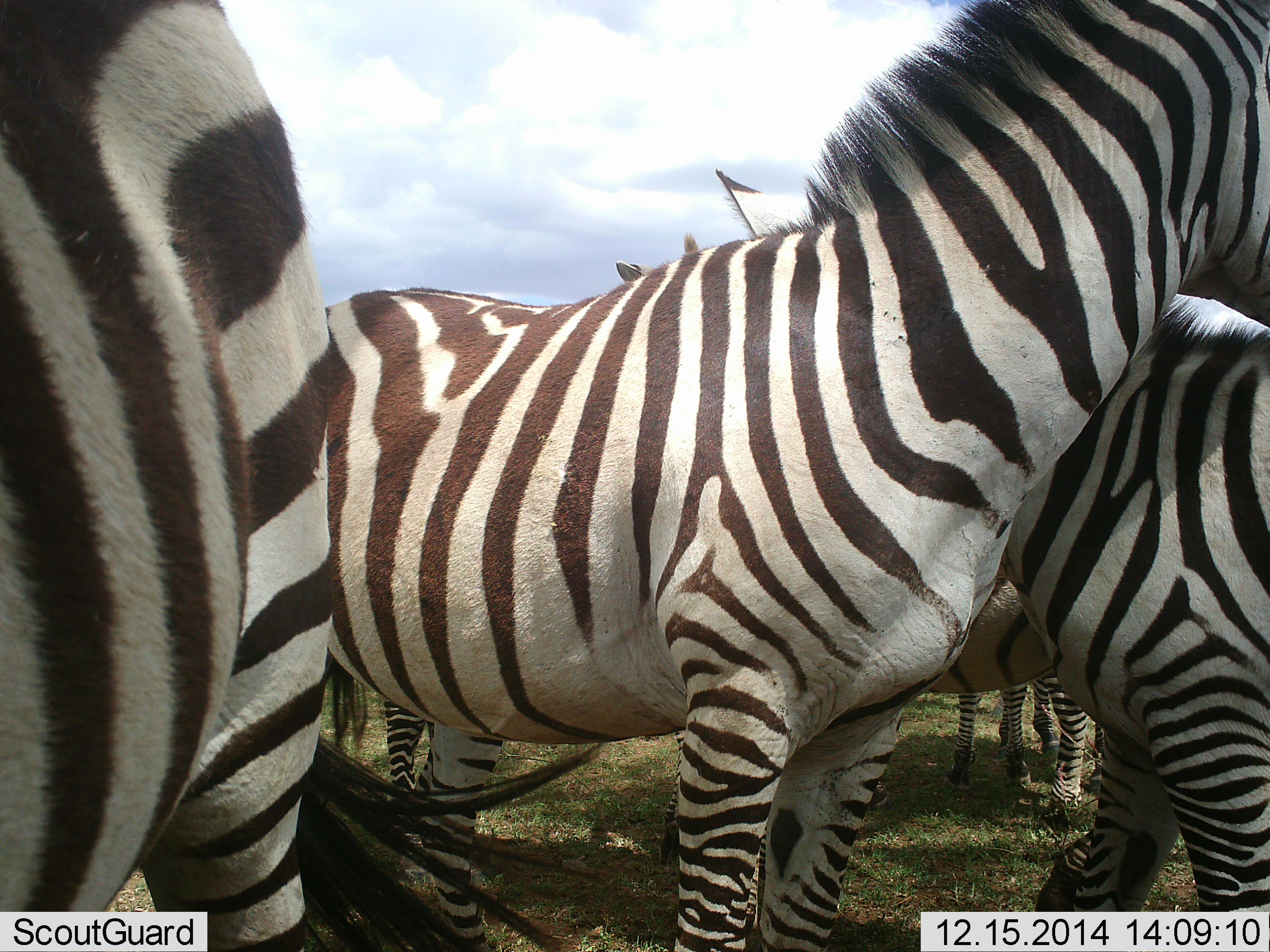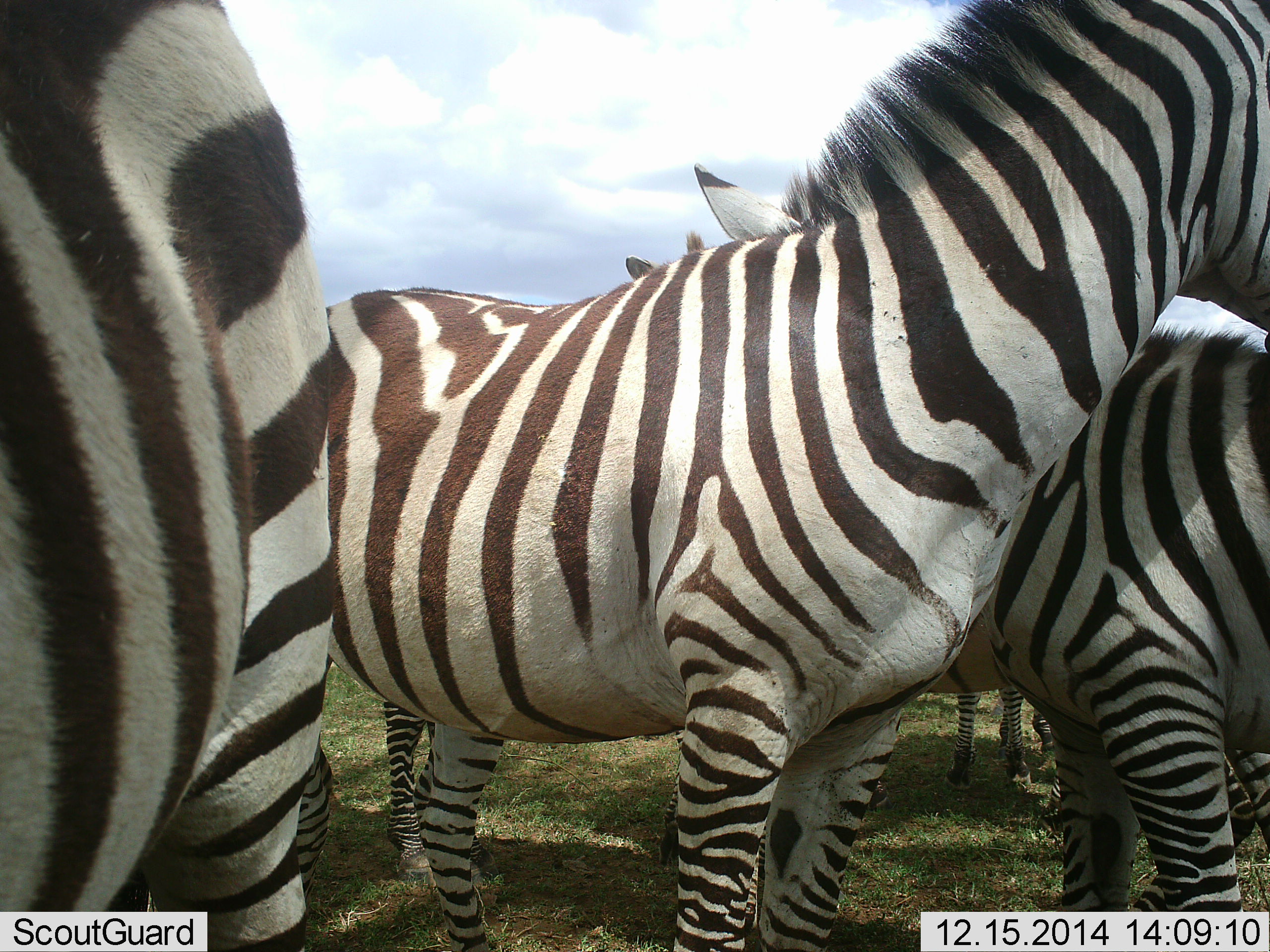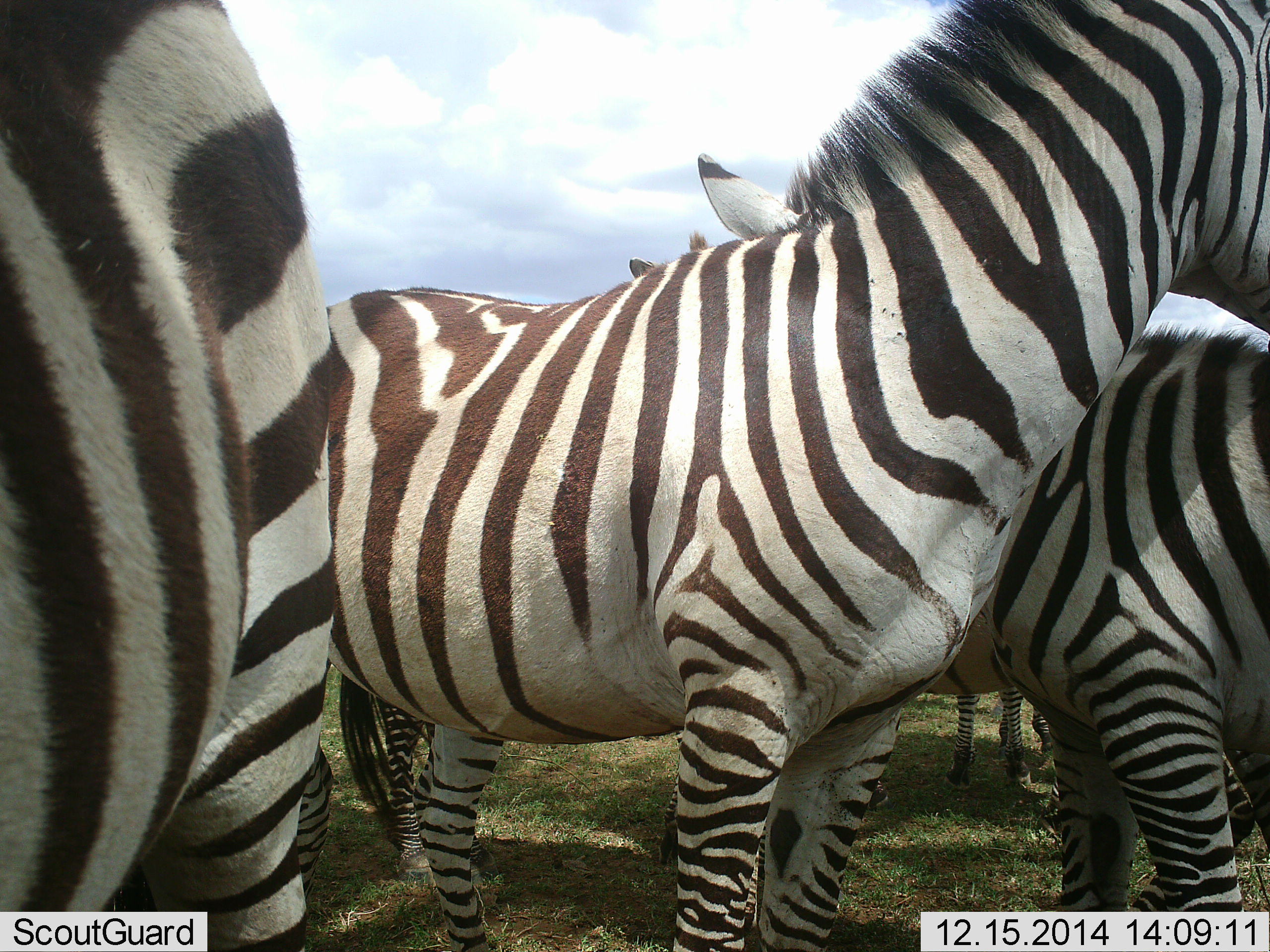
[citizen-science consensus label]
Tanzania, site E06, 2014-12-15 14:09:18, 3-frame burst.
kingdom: Animalia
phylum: Chordata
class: Mammalia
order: Perissodactyla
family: Equidae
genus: Equus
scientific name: Equus quagga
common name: plains zebra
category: zebra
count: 6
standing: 100%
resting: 0%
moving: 10%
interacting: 30%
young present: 10%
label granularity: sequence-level